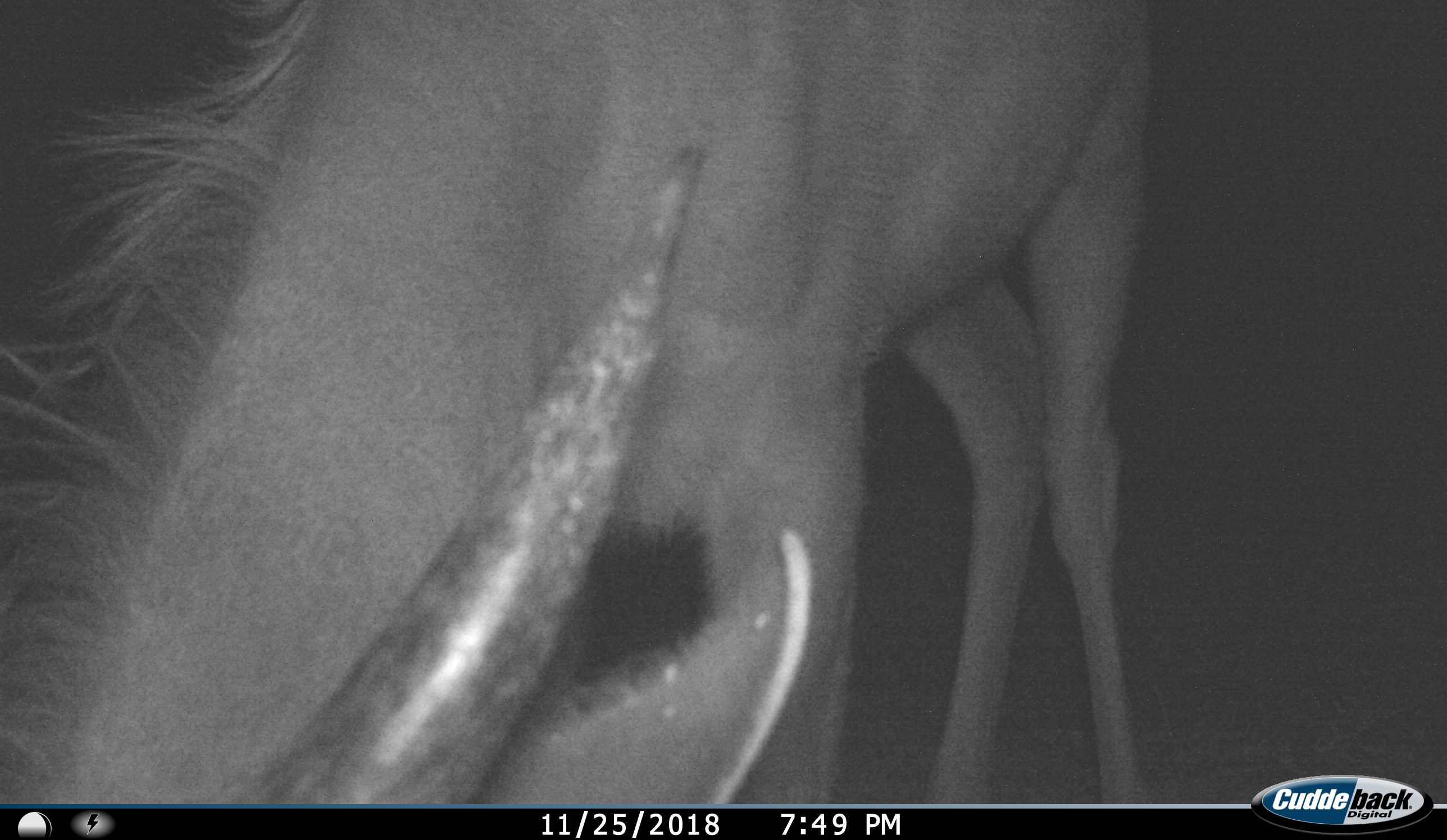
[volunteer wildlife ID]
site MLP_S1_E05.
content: unidentified animal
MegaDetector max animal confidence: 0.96